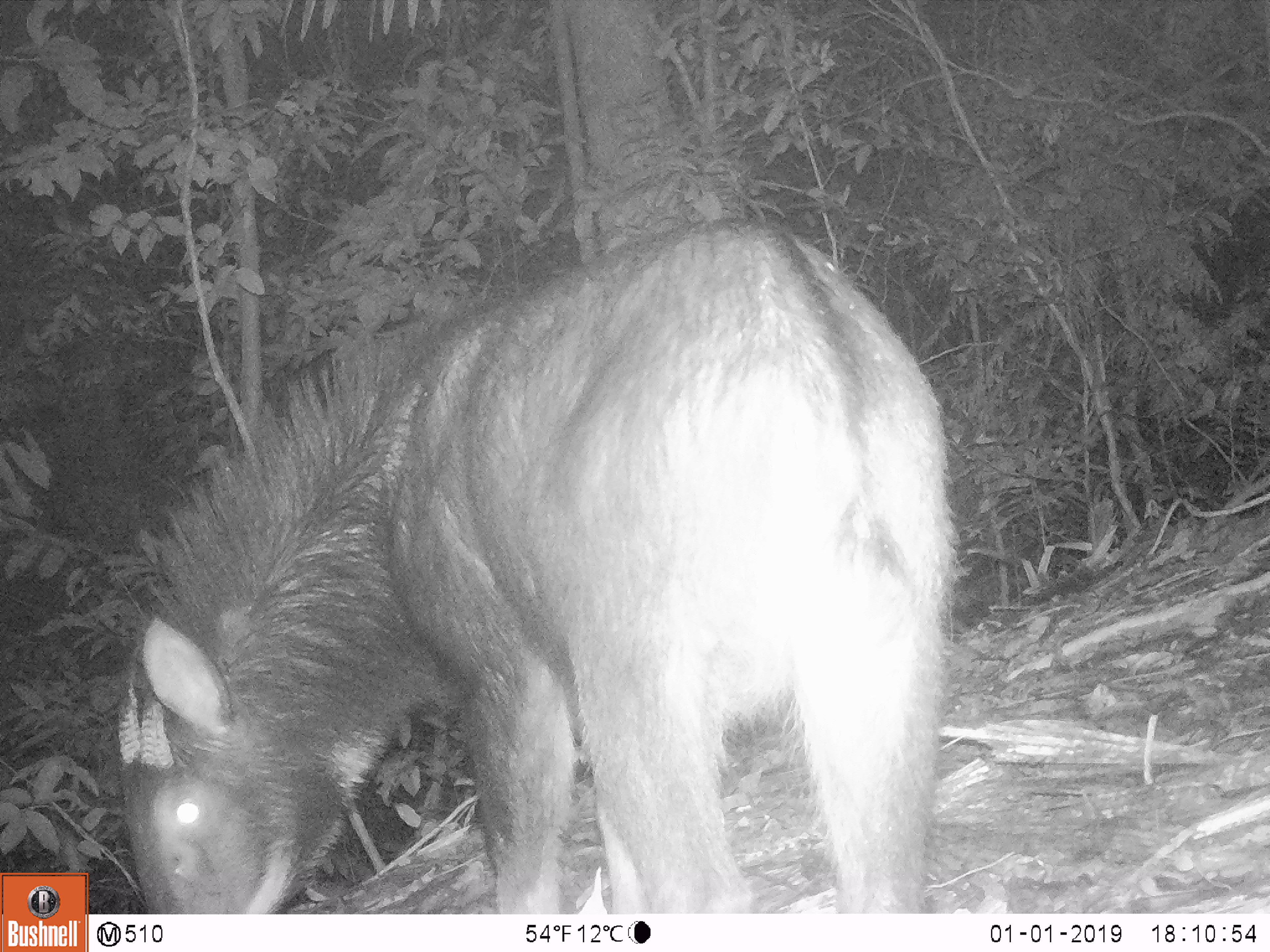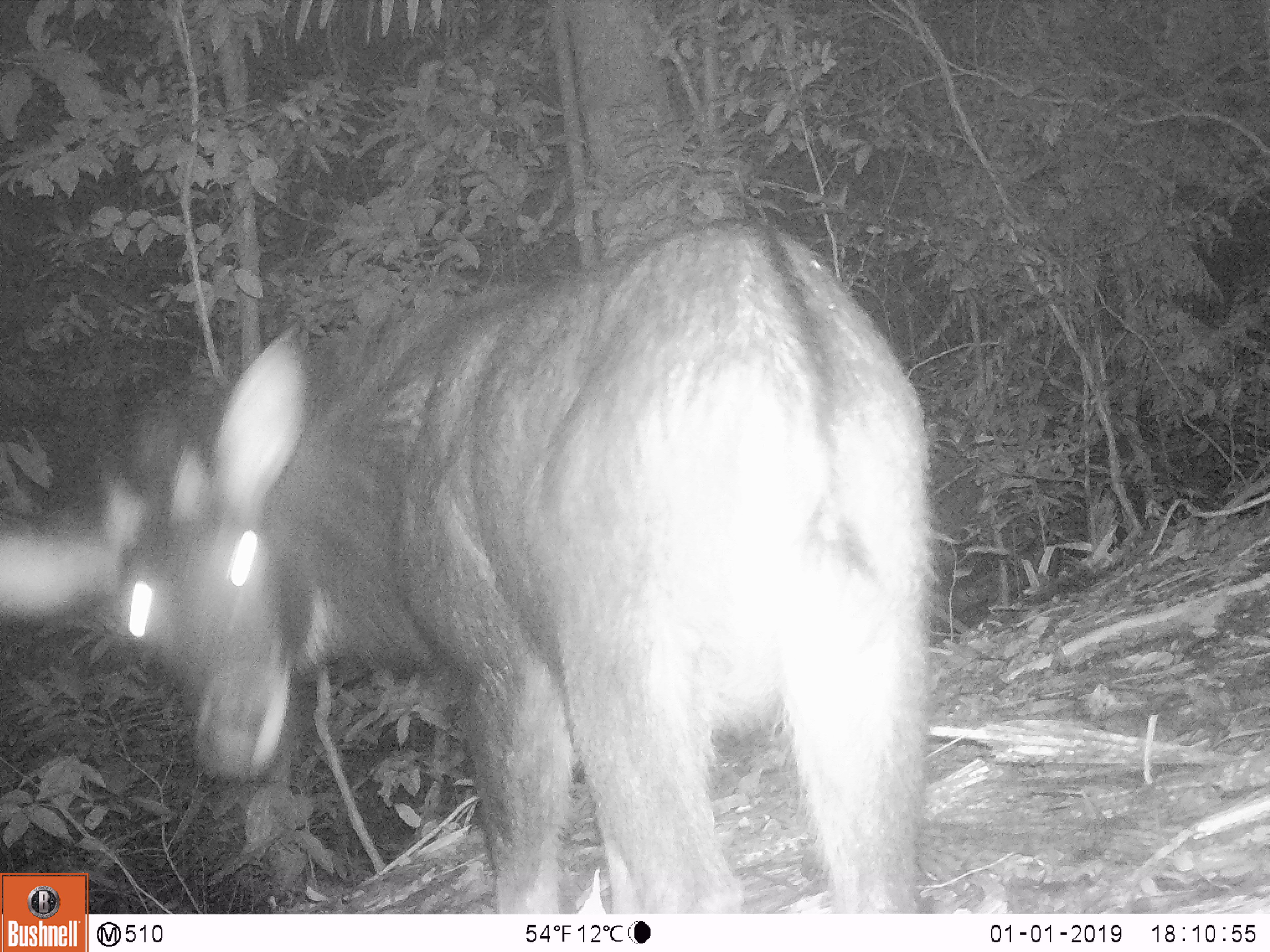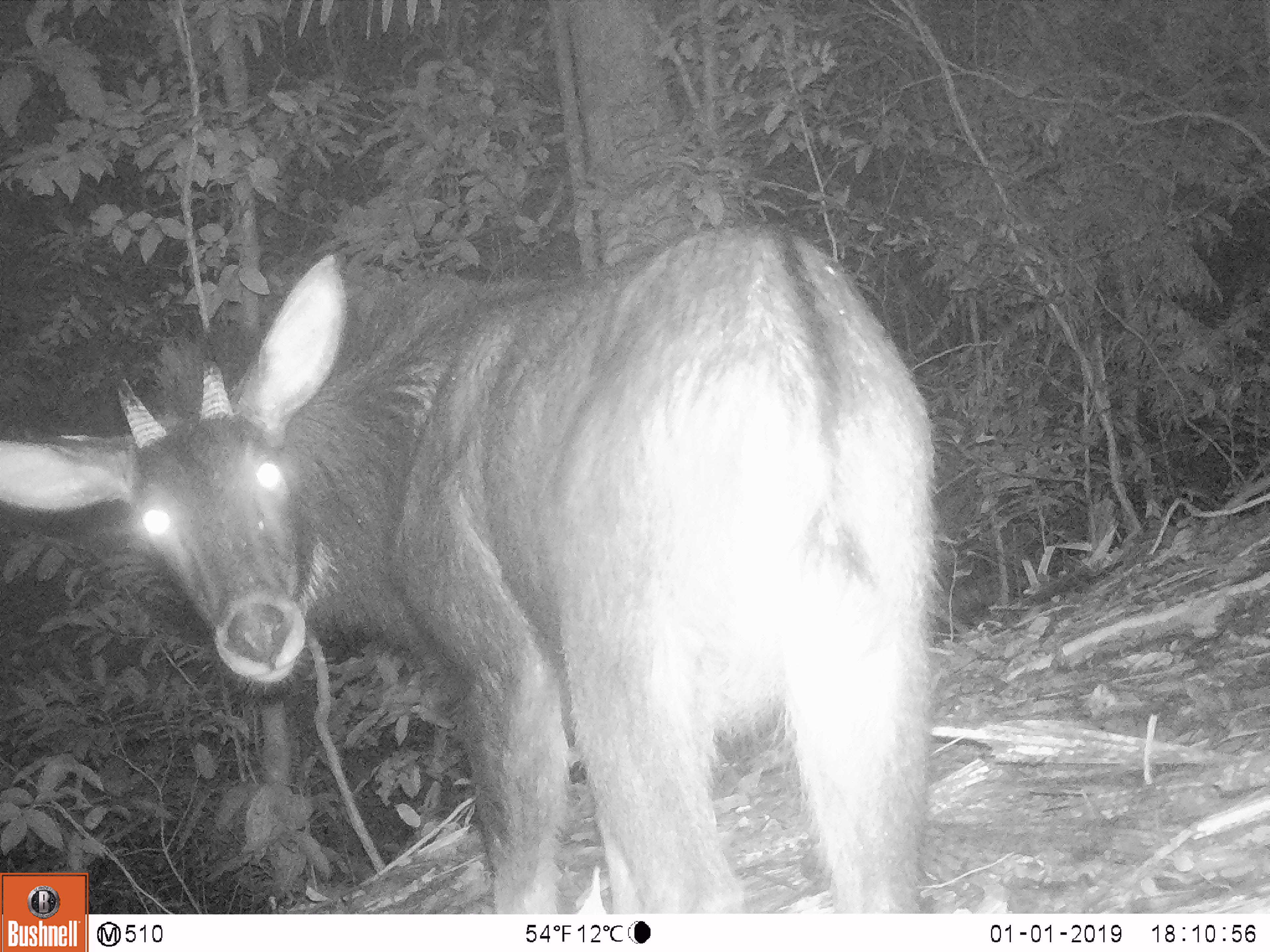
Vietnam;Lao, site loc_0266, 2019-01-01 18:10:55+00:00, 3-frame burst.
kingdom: Animalia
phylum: Chordata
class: Mammalia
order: Artiodactyla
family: Bovidae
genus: Capricornis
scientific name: Capricornis sumatraensis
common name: chinese serow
Chinese serow (Capricornis sumatraensis). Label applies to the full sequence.